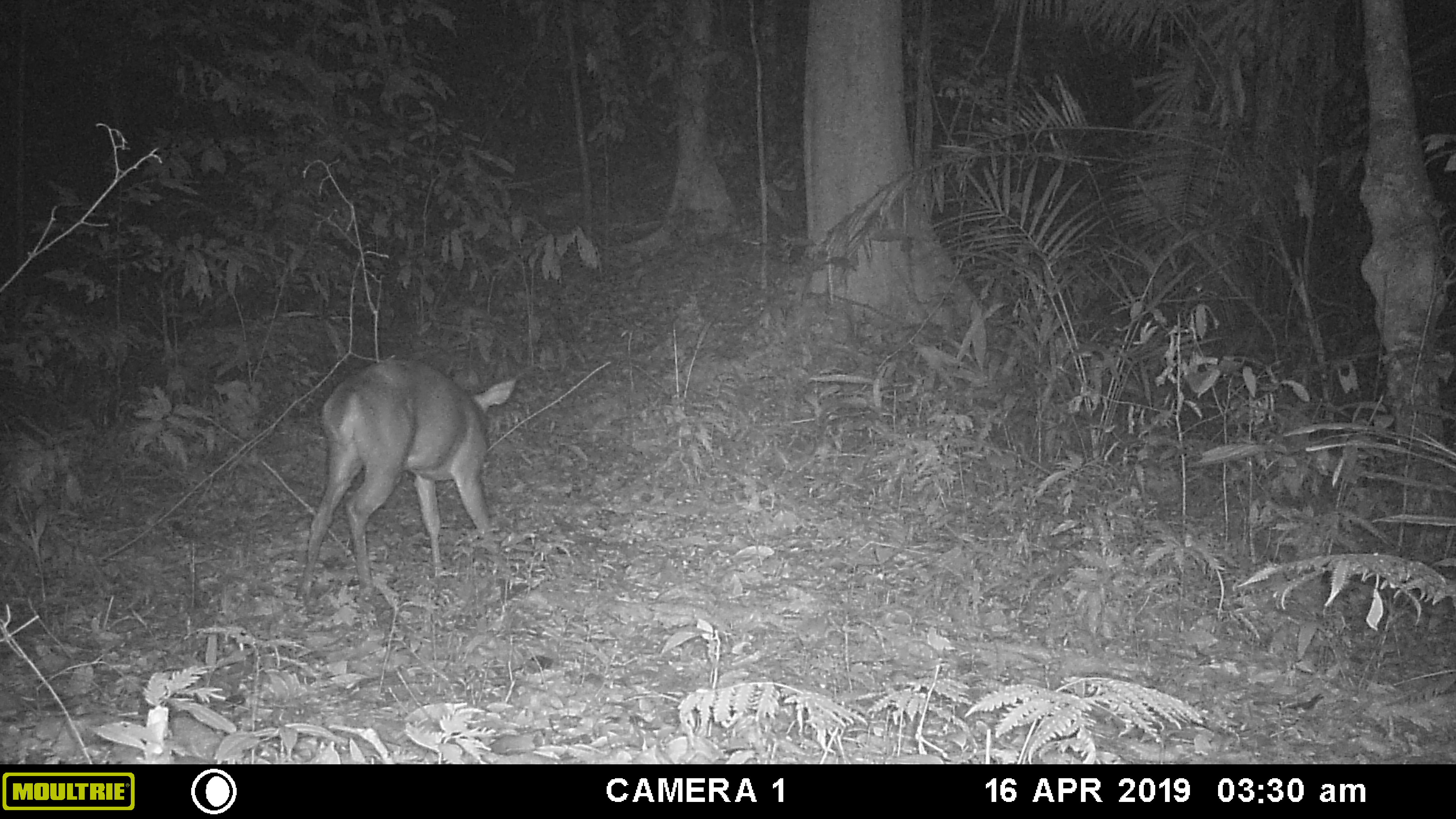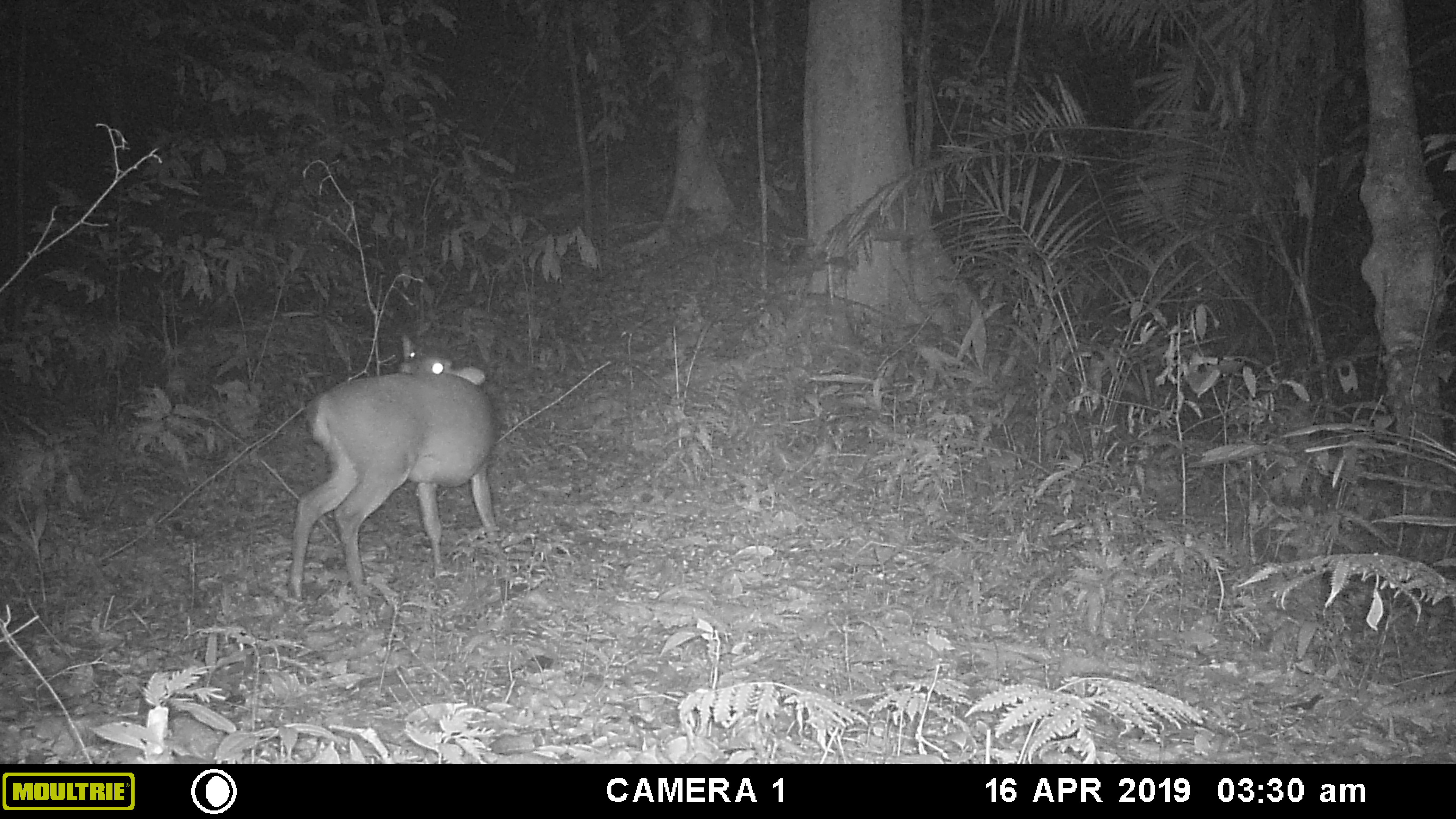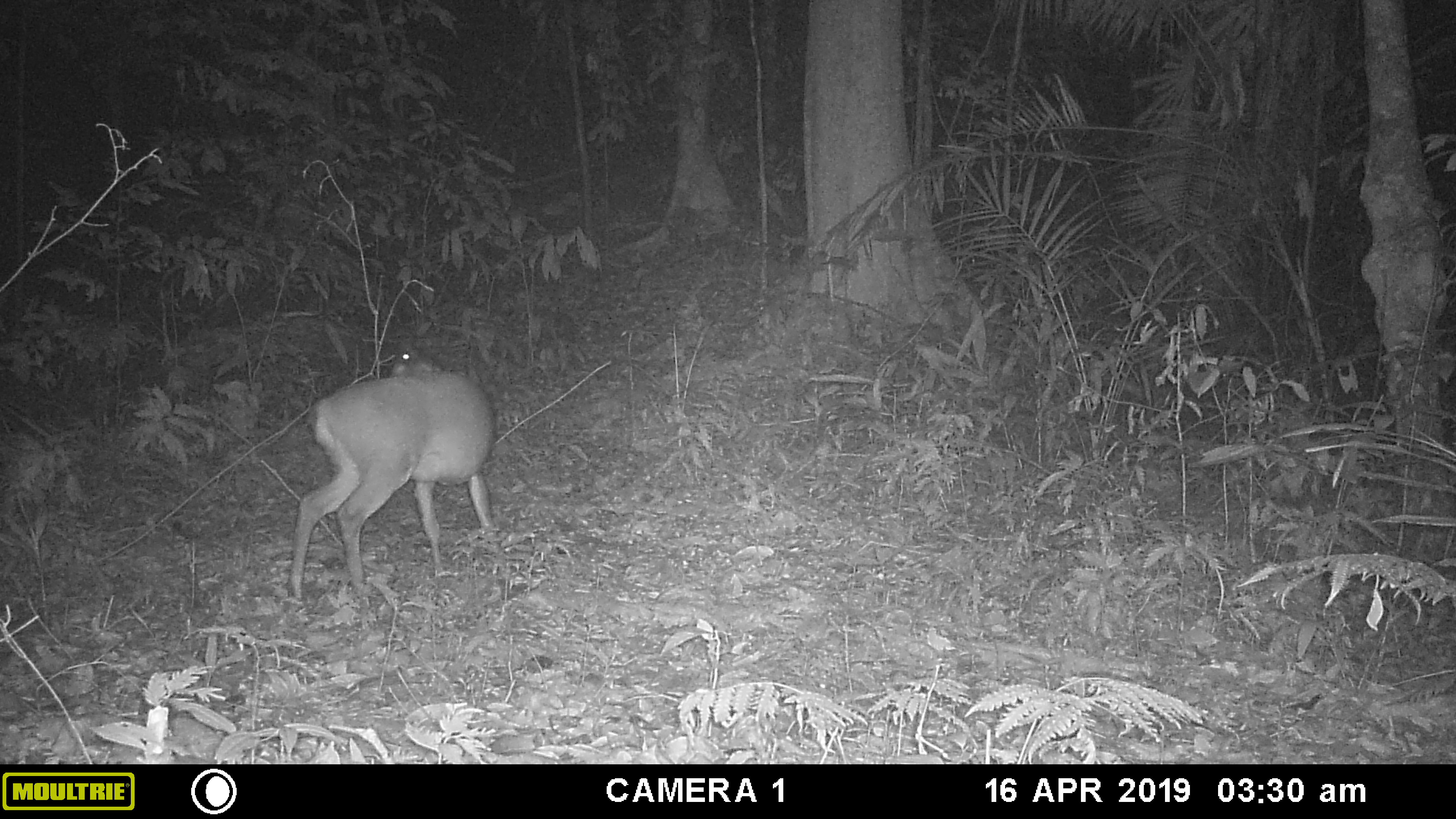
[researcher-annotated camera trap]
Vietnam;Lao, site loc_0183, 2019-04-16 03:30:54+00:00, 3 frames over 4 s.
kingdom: Animalia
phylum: Chordata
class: Mammalia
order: Artiodactyla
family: Cervidae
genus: Muntiacus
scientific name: Muntiacus vuquangensis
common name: large-antlered muntjac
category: large antlered muntjac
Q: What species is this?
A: Large antlered muntjac (large-antlered muntjac) (Muntiacus vuquangensis).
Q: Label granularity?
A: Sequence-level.